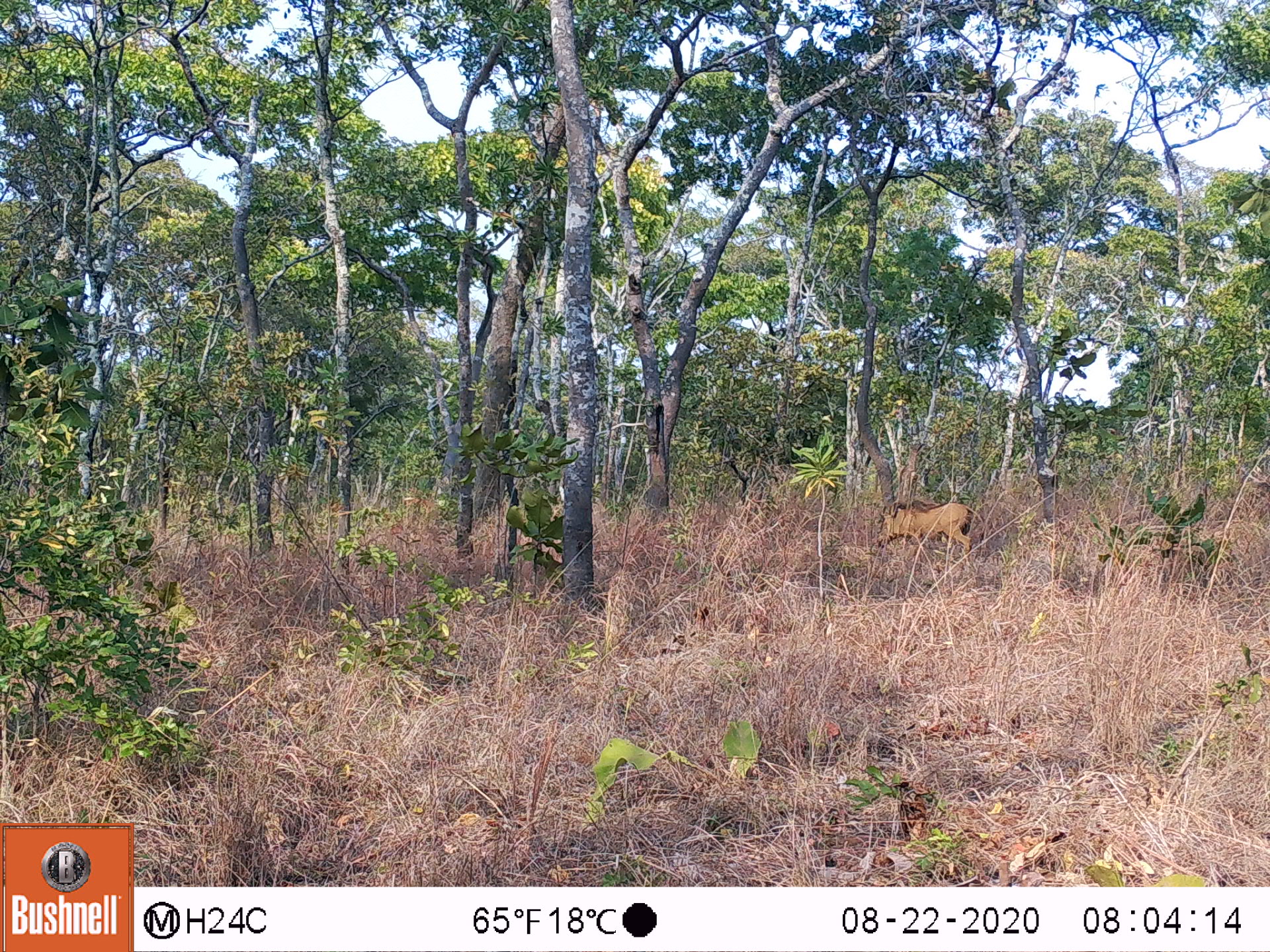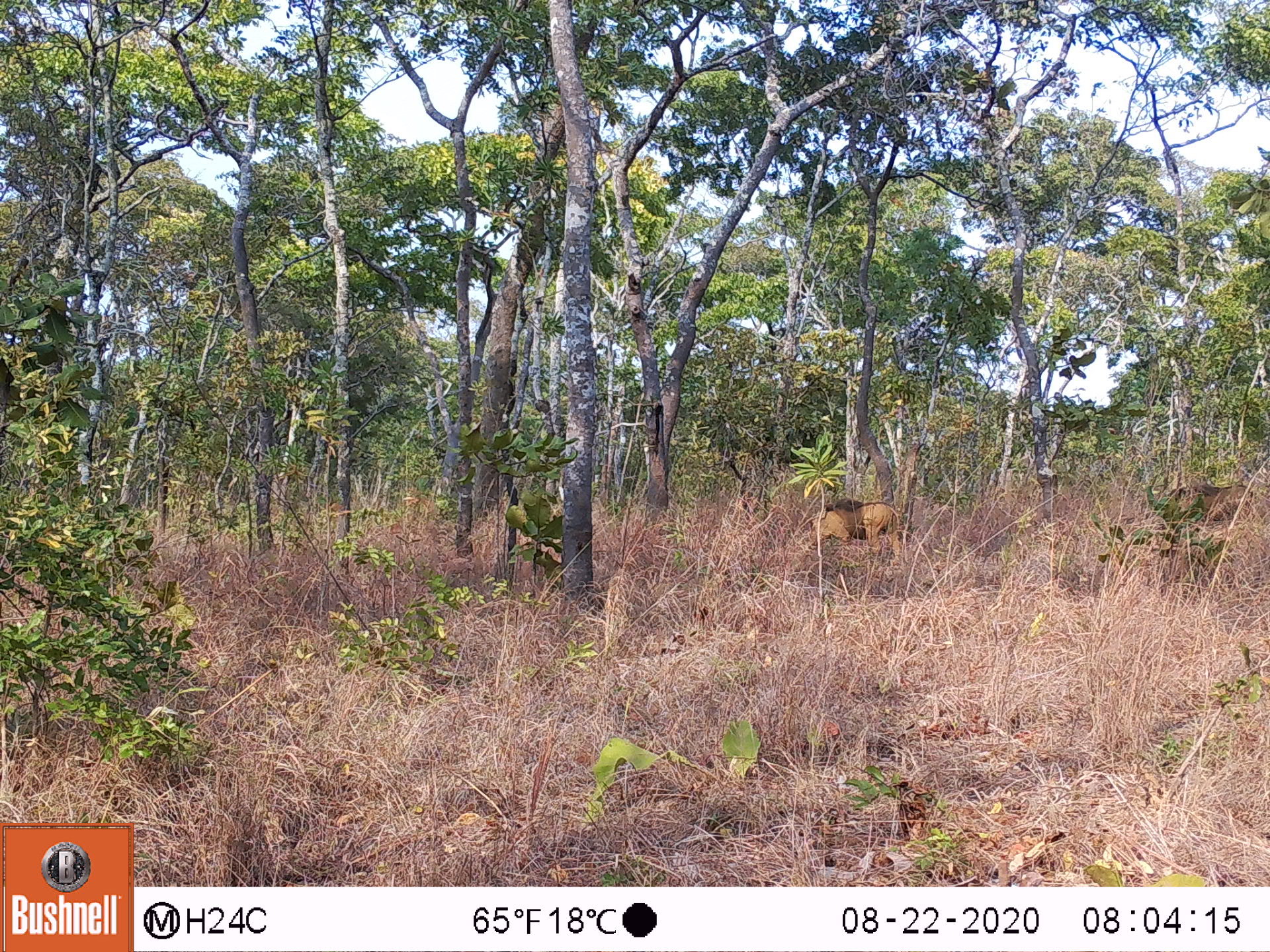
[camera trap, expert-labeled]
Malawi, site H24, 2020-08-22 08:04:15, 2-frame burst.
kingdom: Animalia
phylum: Chordata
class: Mammalia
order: Artiodactyla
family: Suidae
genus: Phacochoerus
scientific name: Phacochoerus africanus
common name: common warthog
Common warthog (Phacochoerus africanus), count 1.